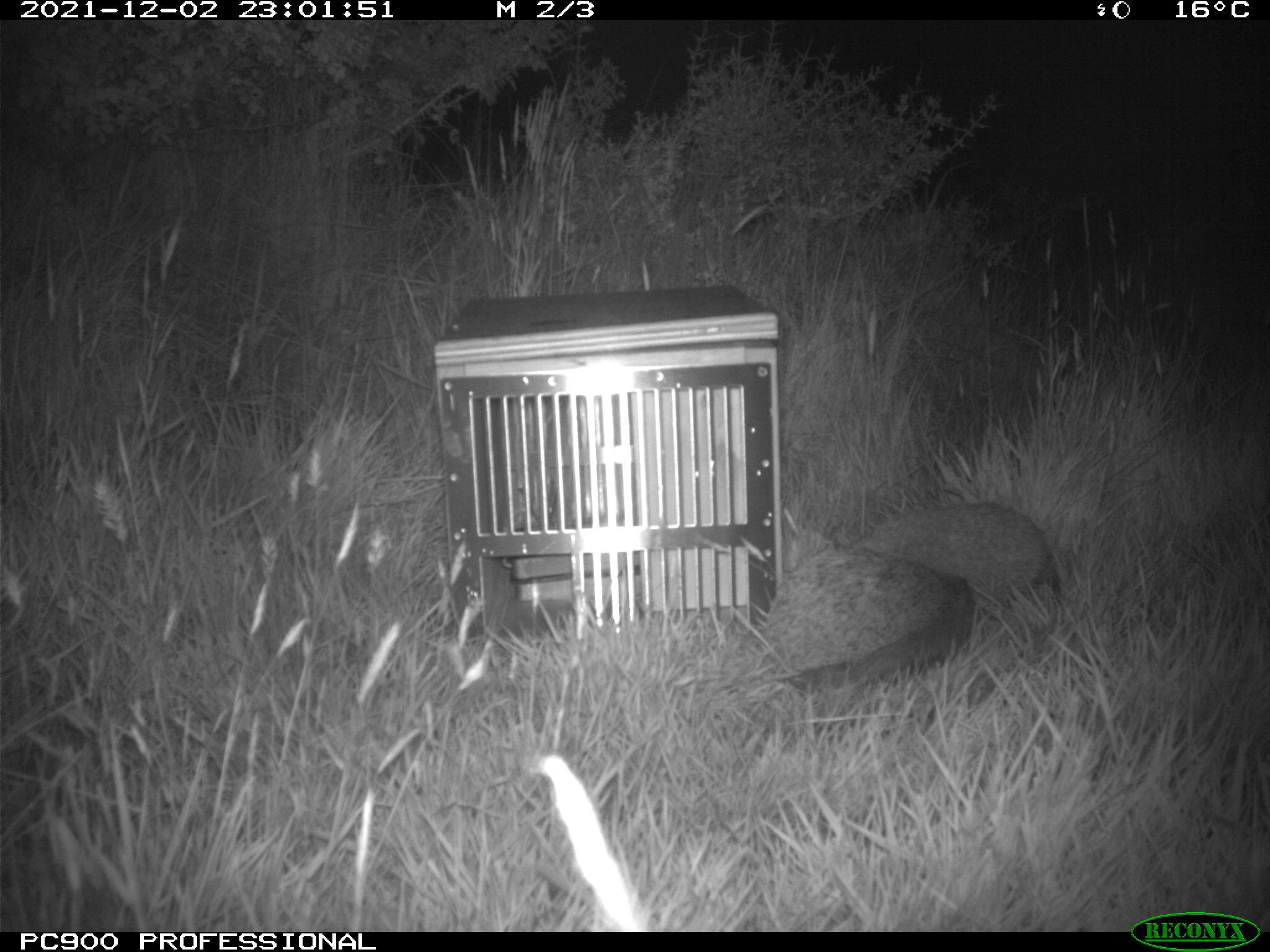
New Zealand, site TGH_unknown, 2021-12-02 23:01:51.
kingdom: Animalia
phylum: Chordata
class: Mammalia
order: Eulipotyphla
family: Erinaceidae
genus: Erinaceus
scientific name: Erinaceus europaeus europaeus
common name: european hedgehog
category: hedgehog